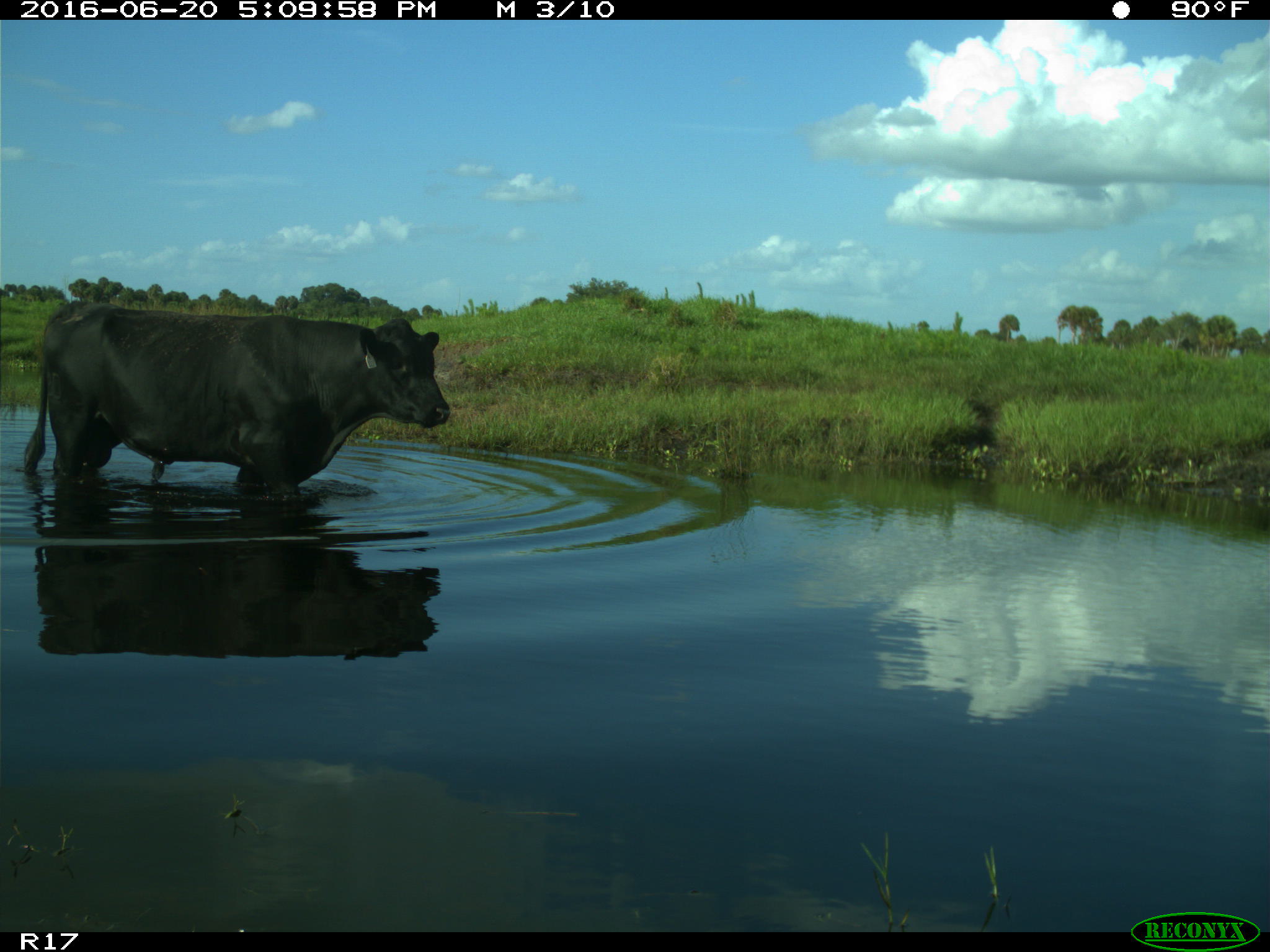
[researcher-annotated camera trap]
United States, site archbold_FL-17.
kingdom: Animalia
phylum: Chordata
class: Mammalia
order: Artiodactyla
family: Bovidae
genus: Bos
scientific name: Bos taurus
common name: domestic cow